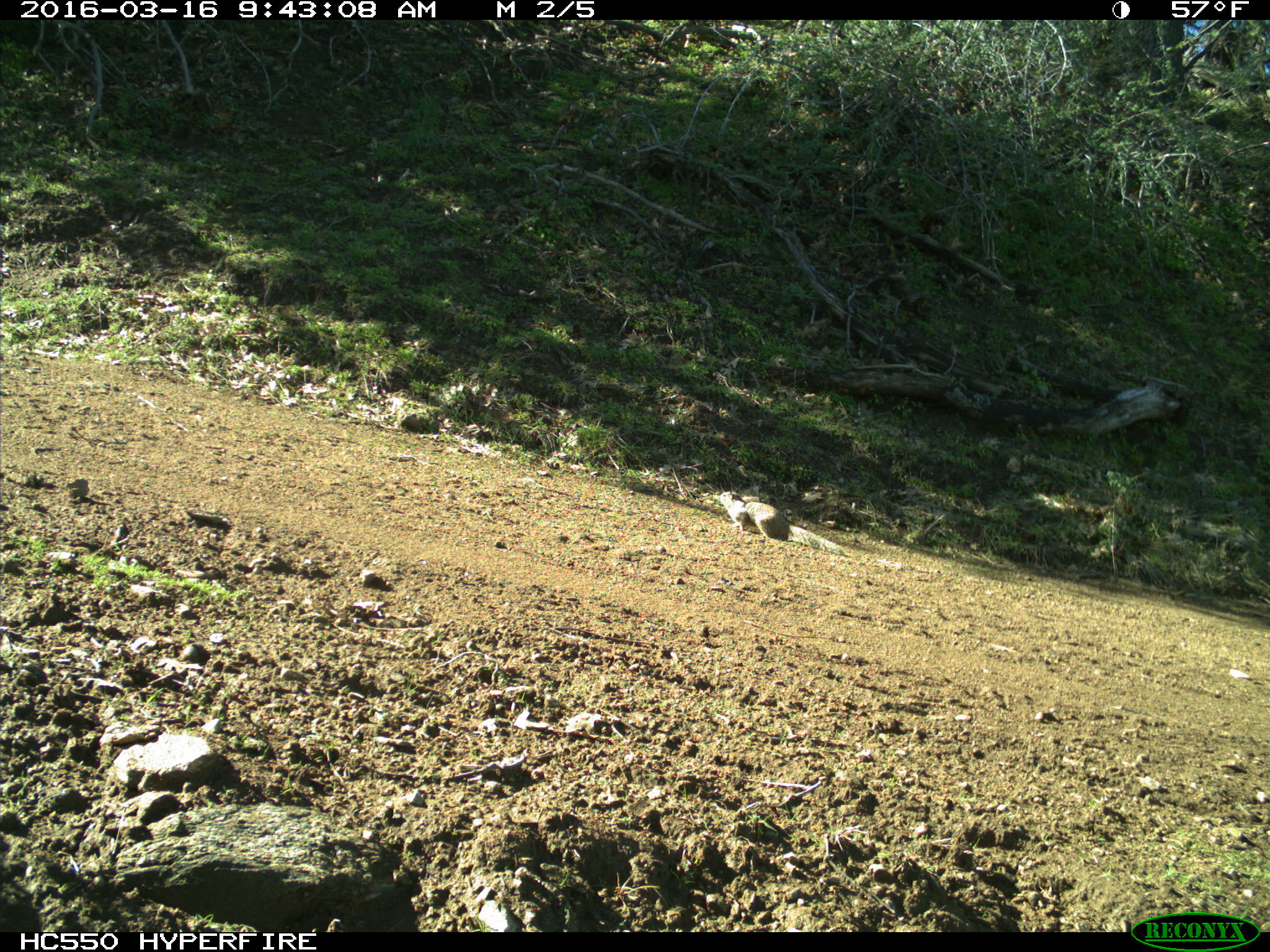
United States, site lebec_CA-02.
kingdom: Animalia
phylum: Chordata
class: Mammalia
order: Rodentia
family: Sciuridae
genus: Otospermophilus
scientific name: Otospermophilus beecheyi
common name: california ground squirrel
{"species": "Otospermophilus beecheyi (california ground squirrel)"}